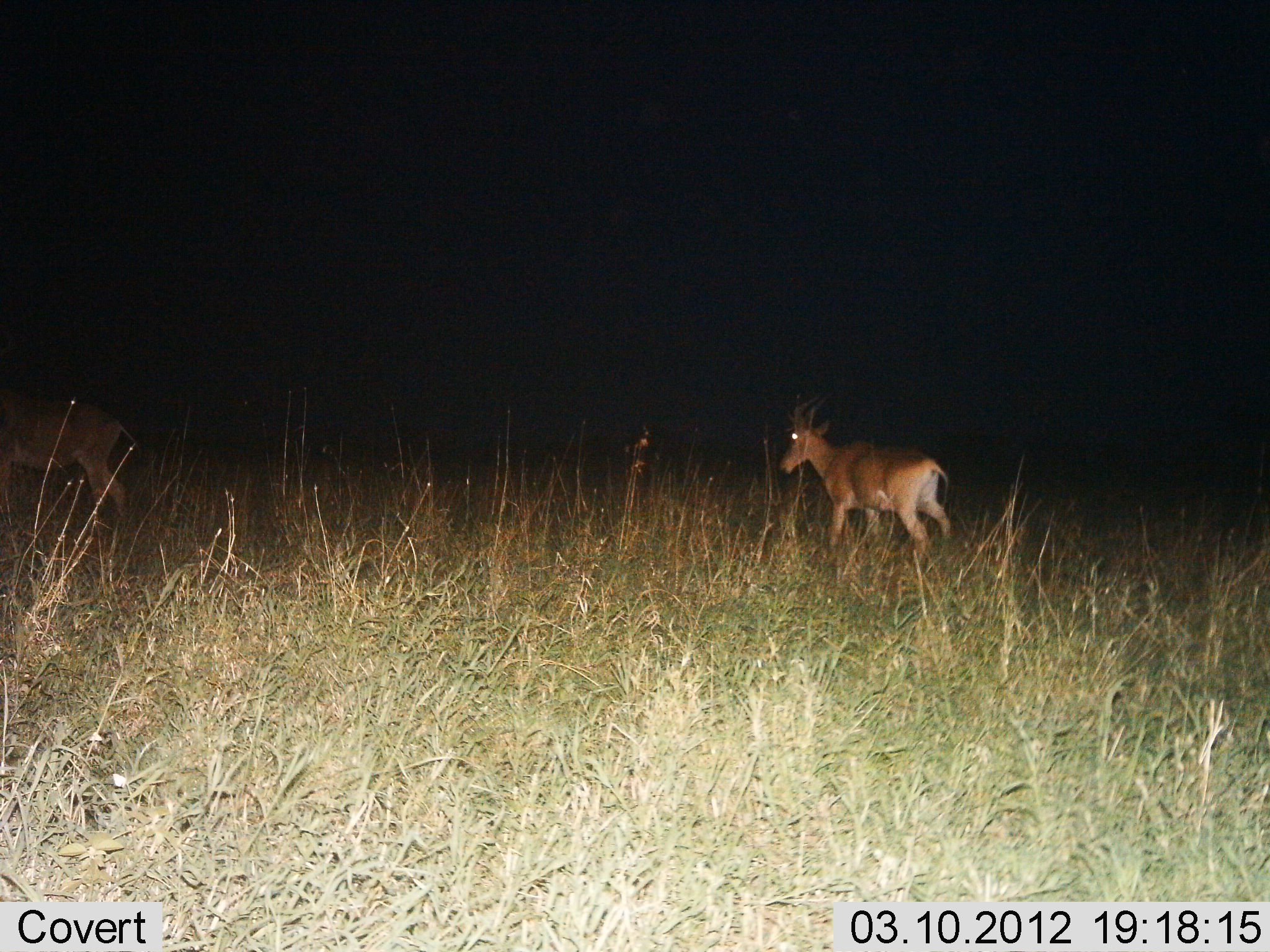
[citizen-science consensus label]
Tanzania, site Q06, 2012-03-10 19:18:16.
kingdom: Animalia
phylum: Chordata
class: Mammalia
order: Artiodactyla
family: Bovidae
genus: Alcelaphus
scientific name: Alcelaphus buselaphus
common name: hartebeest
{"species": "hartebeest (Alcelaphus buselaphus)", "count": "2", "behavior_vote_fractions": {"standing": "50%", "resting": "0%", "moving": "59%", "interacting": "0%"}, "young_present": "0%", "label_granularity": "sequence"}